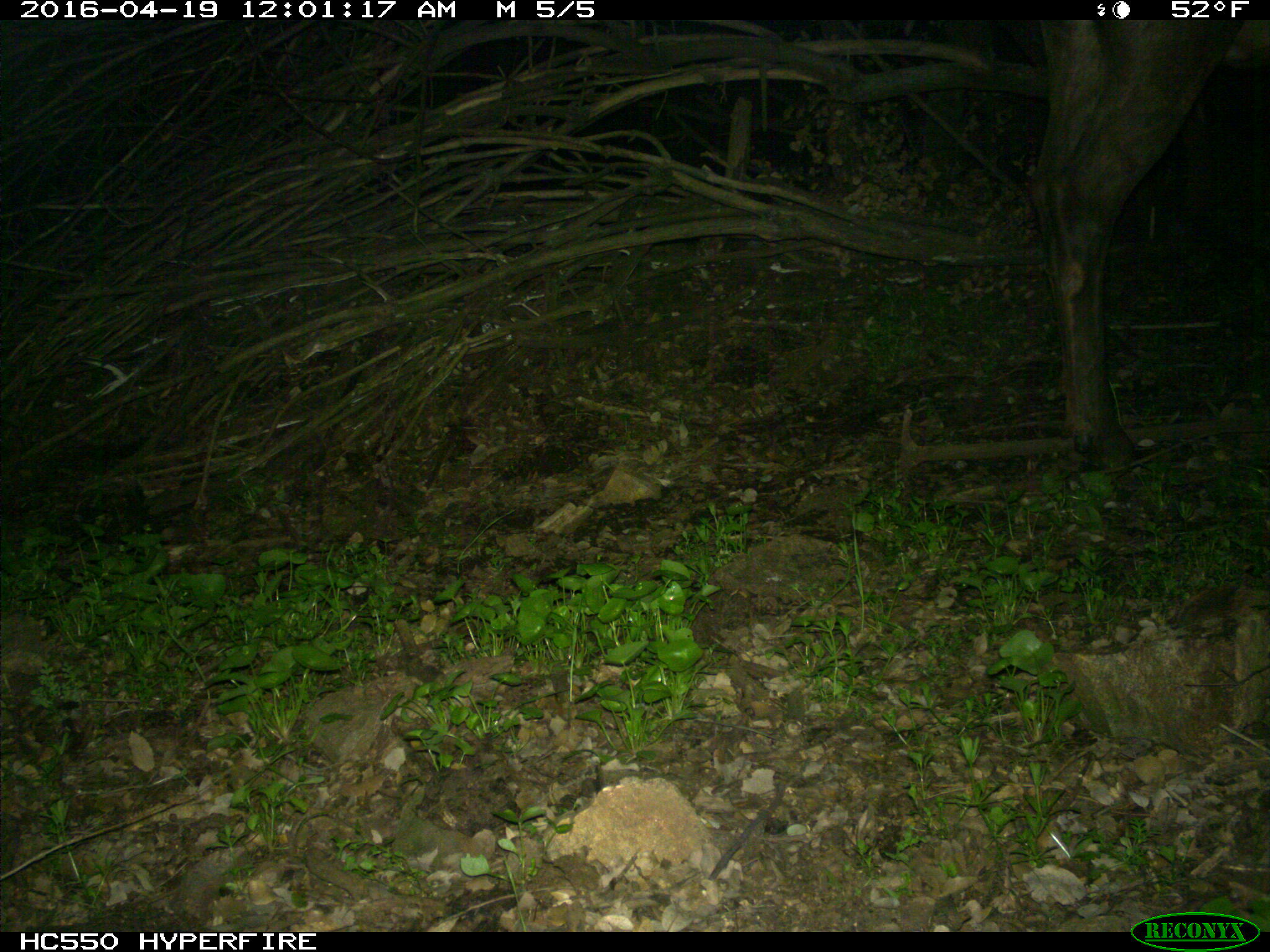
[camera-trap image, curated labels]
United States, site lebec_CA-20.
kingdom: Animalia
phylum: Chordata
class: Mammalia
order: Artiodactyla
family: Cervidae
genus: Cervus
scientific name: Cervus canadensis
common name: elk